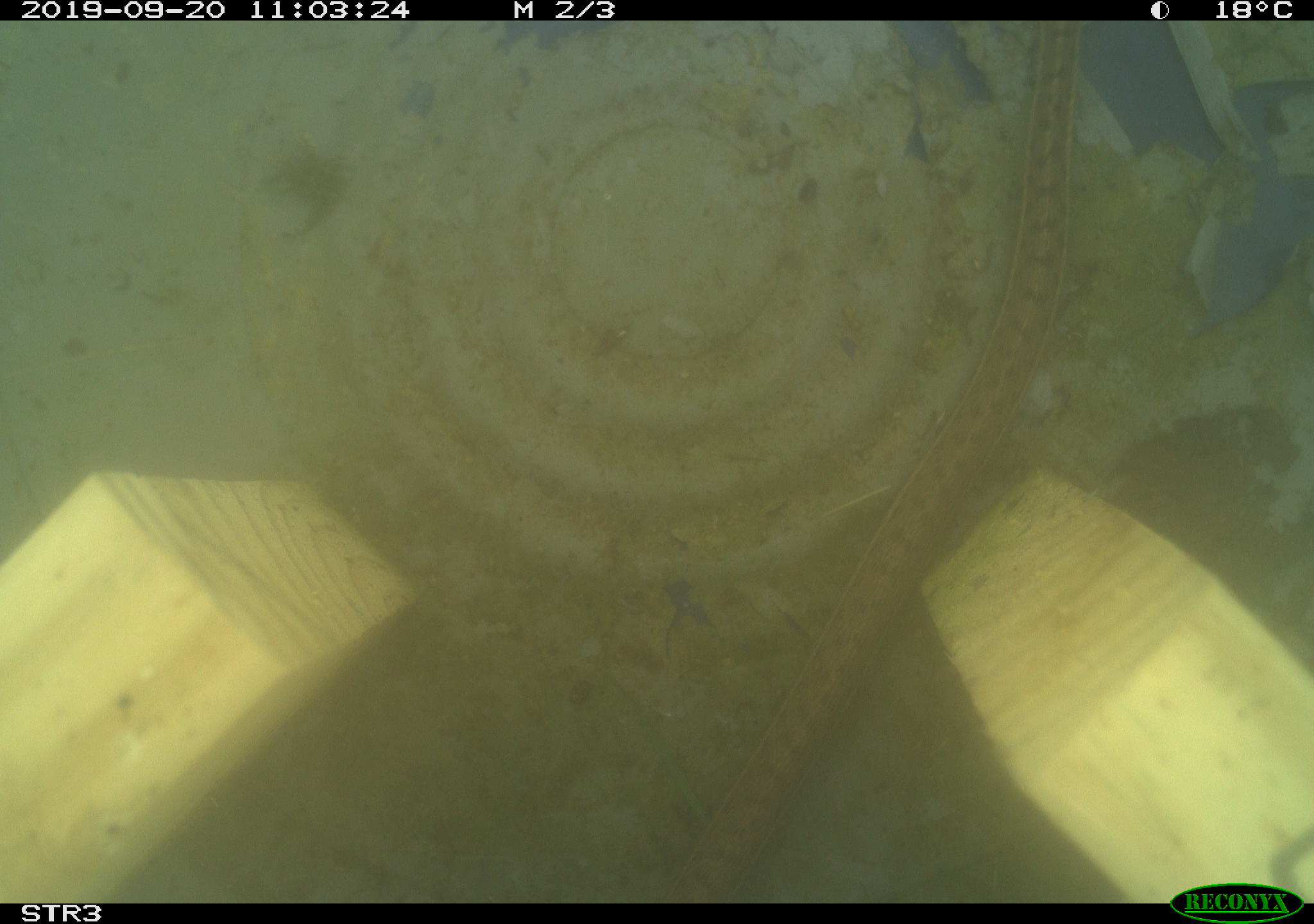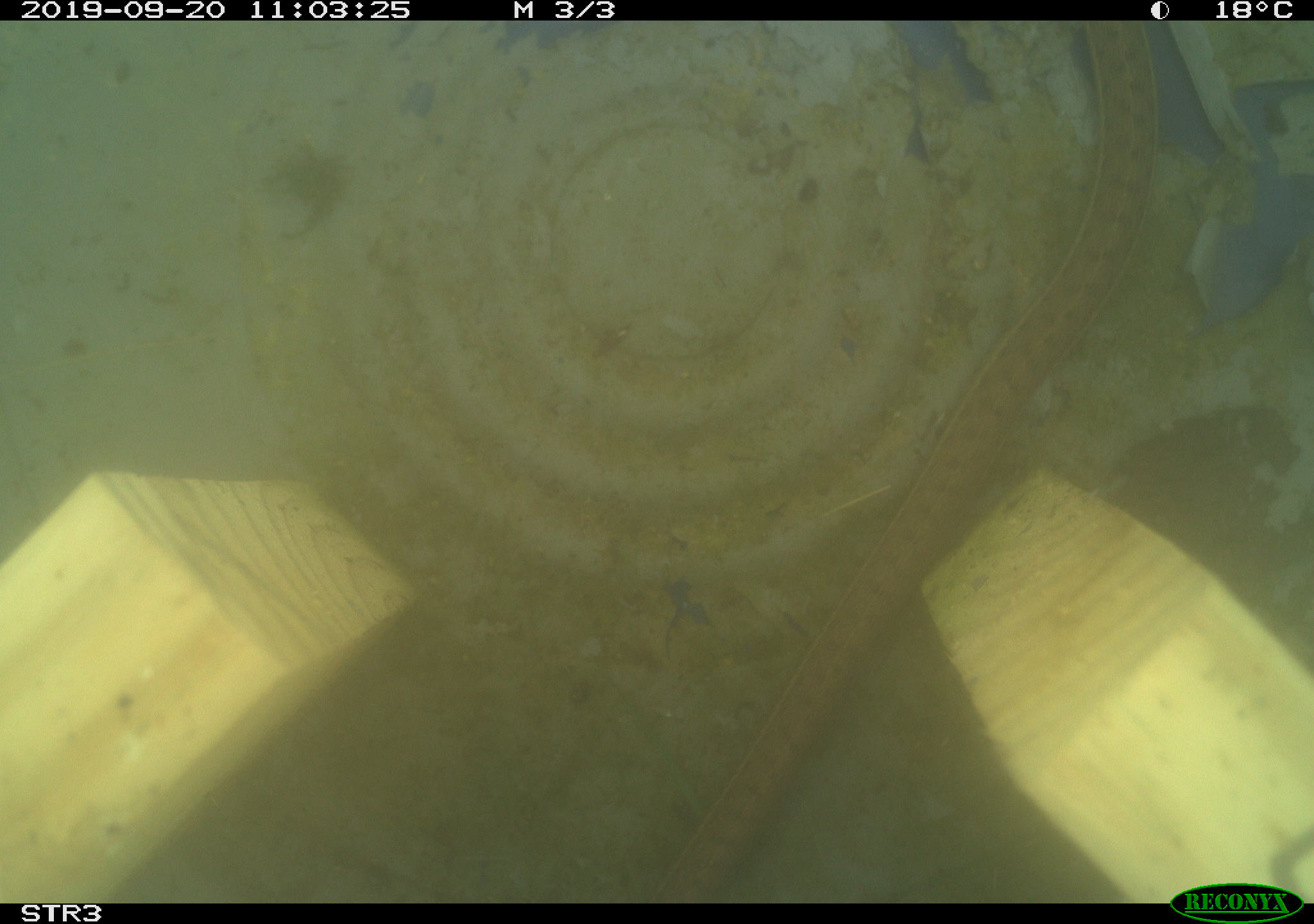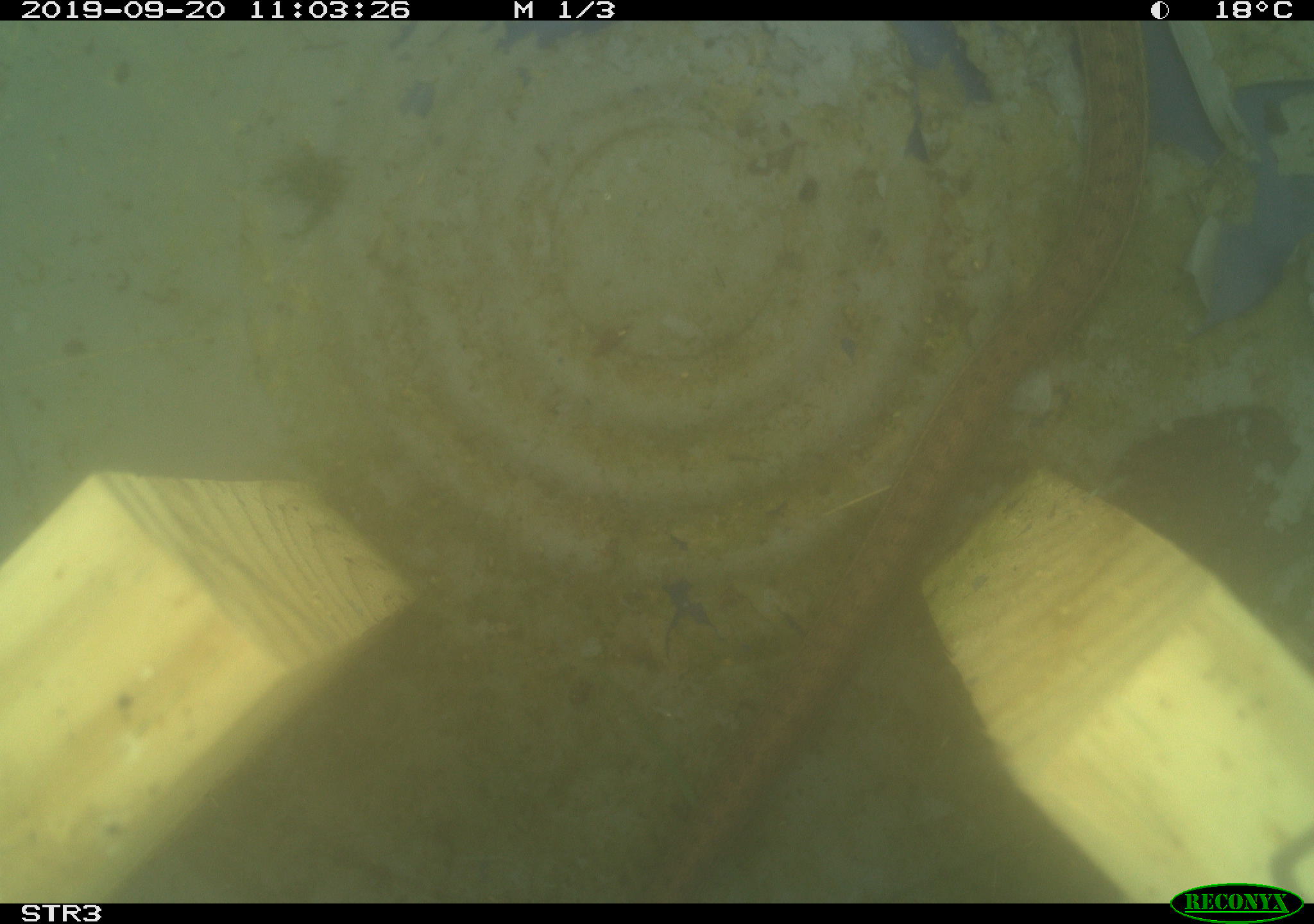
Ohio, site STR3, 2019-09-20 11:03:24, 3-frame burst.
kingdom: Animalia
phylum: Chordata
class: Reptilia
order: Squamata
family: Colubridae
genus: Thamnophis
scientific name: Thamnophis sirtalis sirtalis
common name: eastern gartersnake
Eastern gartersnake (Thamnophis sirtalis sirtalis).